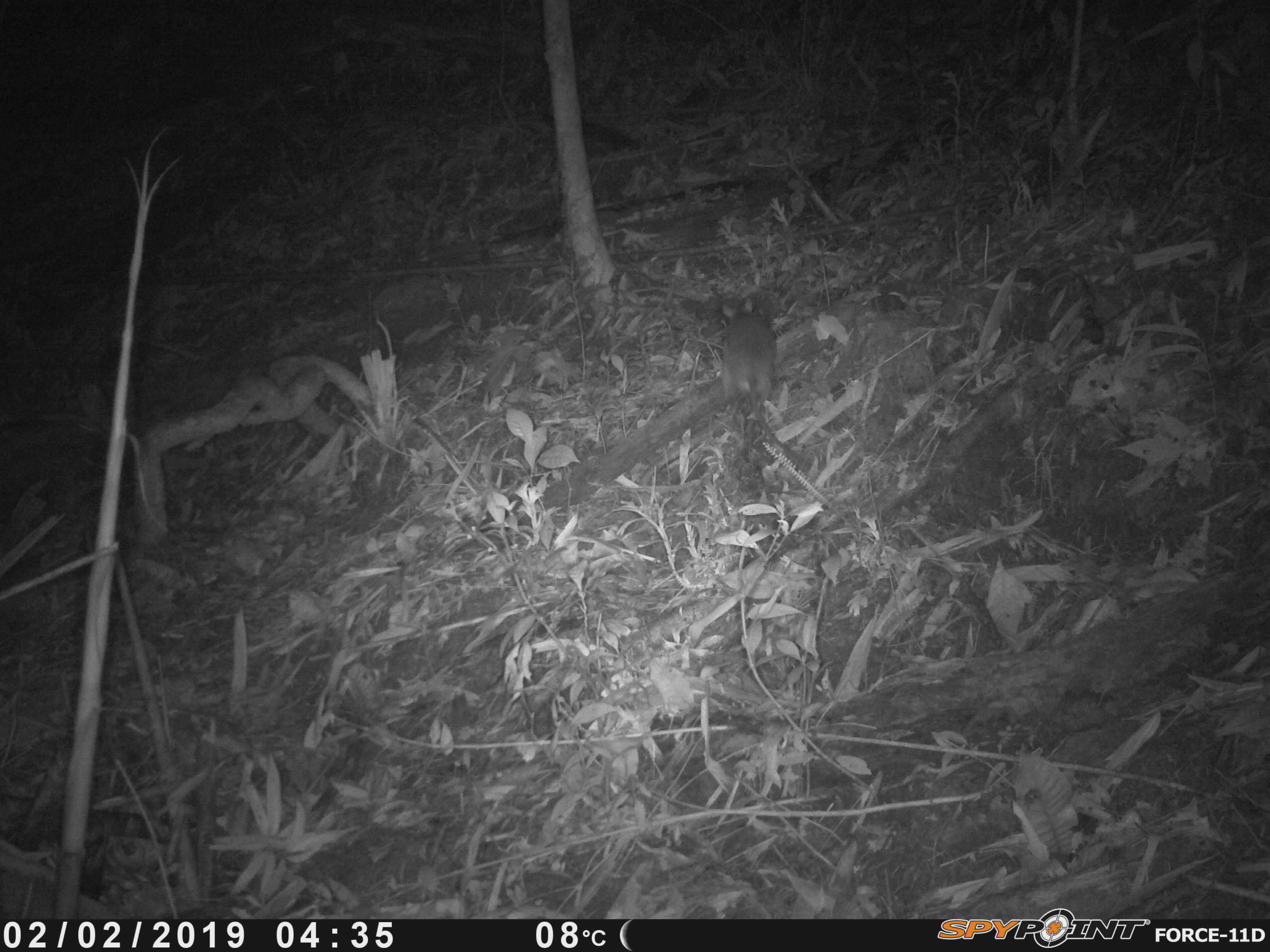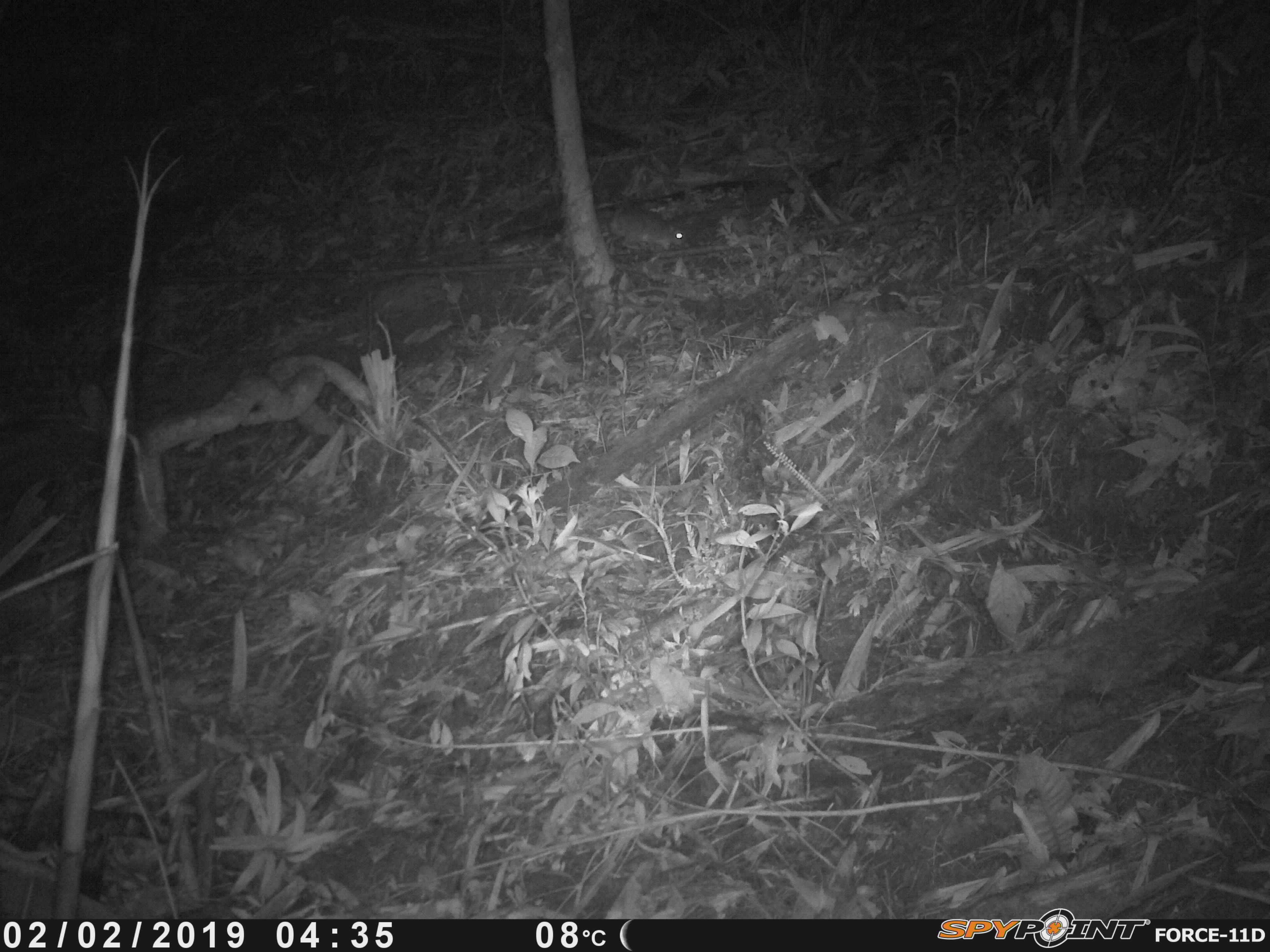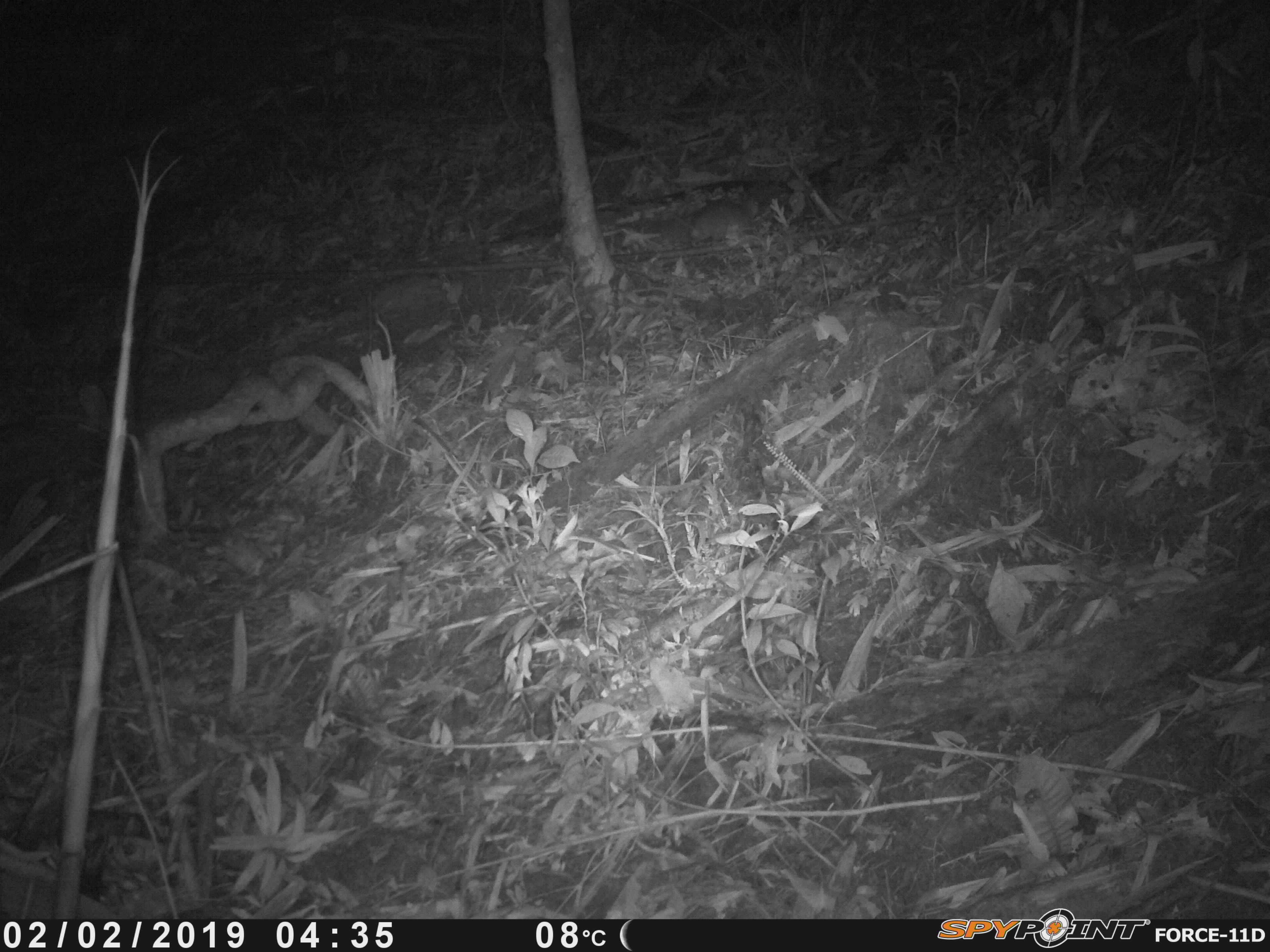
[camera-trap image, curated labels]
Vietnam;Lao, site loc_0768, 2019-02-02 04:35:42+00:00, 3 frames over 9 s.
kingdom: Animalia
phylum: Chordata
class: Mammalia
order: Rodentia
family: Muridae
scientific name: Muridae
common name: old-world mice and rats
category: unidentified murid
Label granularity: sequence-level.